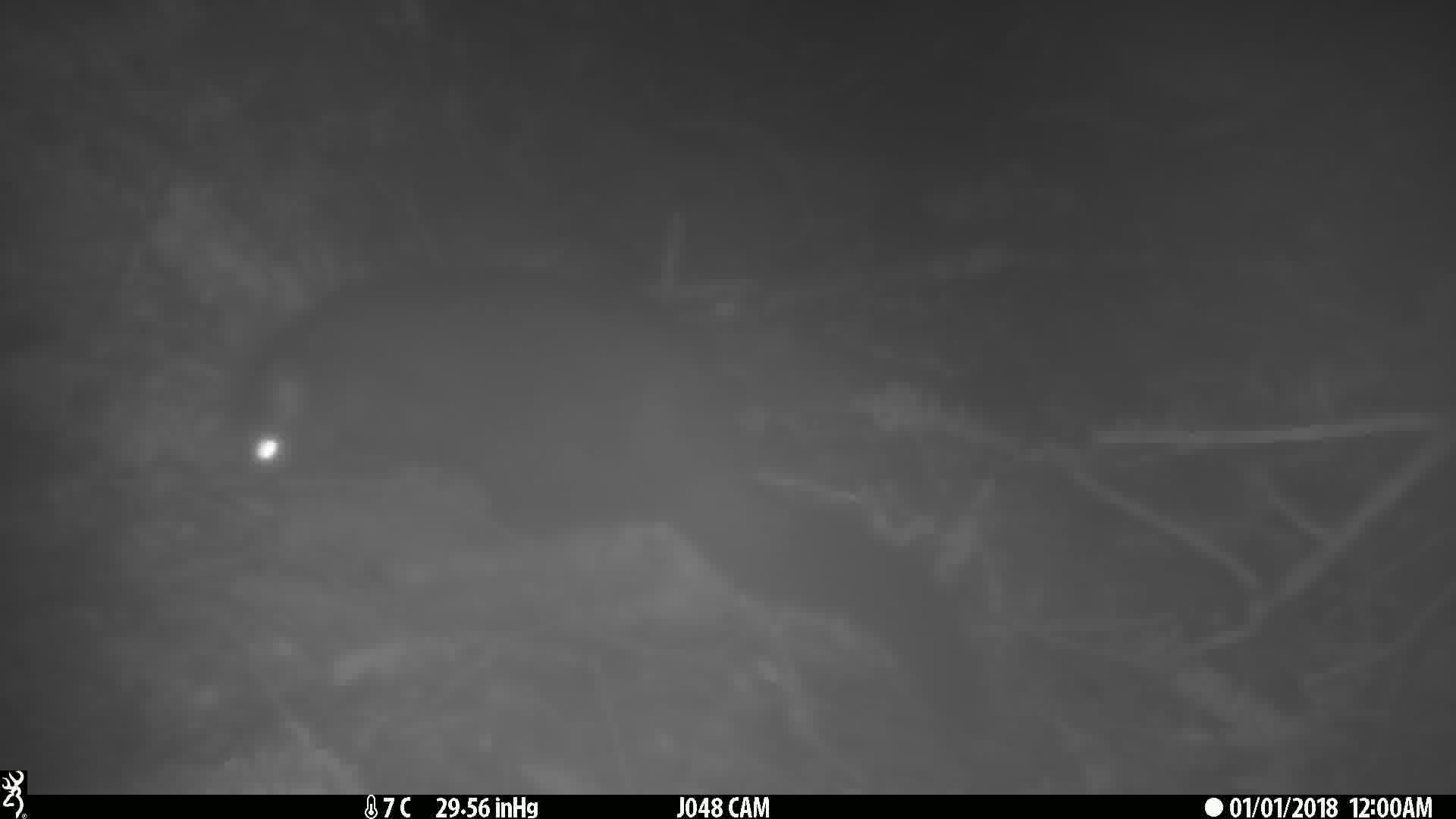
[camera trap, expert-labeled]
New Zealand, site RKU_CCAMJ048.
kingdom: Animalia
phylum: Chordata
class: Mammalia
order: Diprotodontia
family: Phalangeridae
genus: Trichosurus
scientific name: Trichosurus vulpecula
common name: common brushtail possum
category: possum